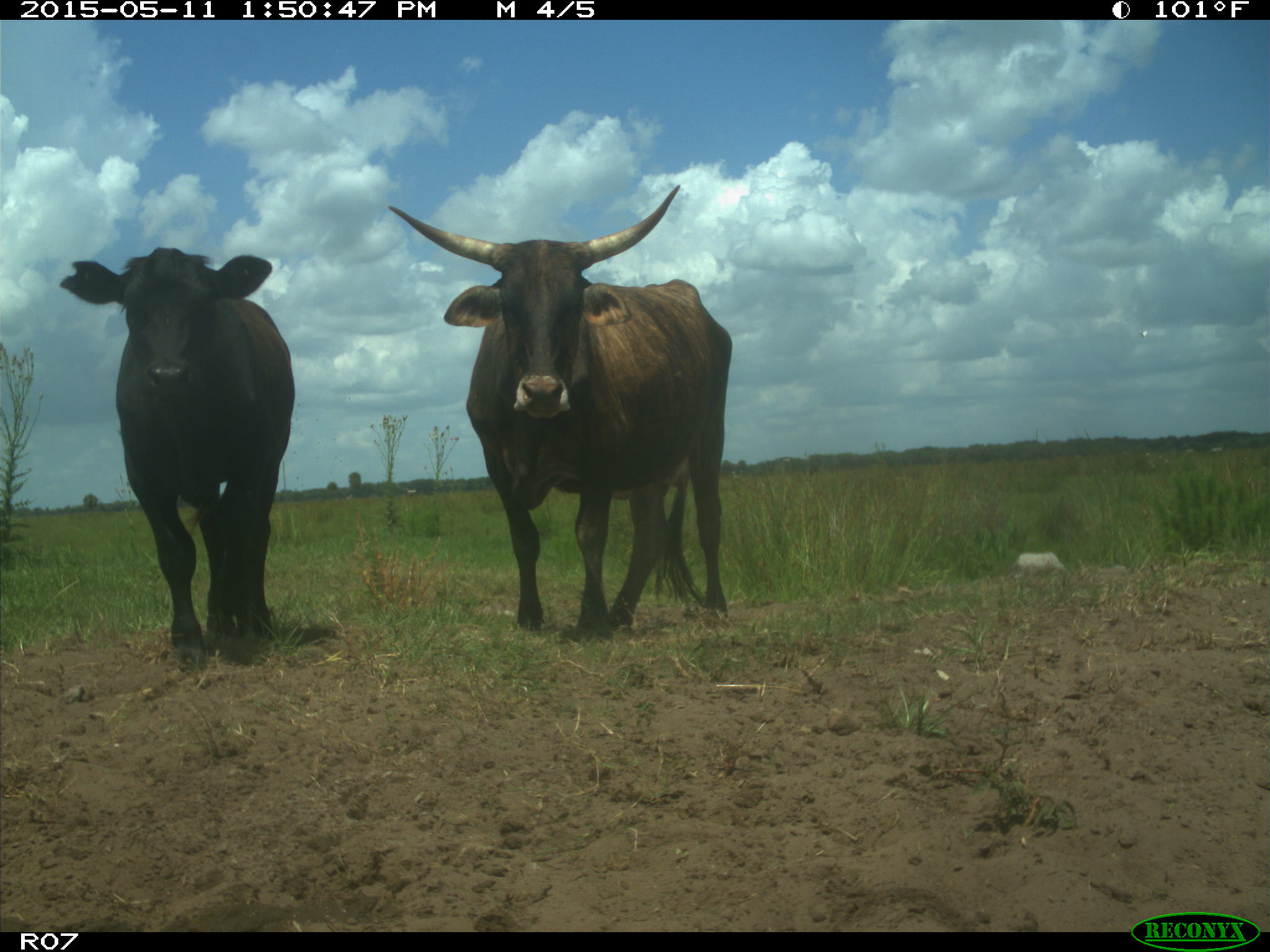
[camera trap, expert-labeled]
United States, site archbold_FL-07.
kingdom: Animalia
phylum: Chordata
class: Mammalia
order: Artiodactyla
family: Bovidae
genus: Bos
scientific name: Bos taurus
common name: domestic cow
Bos taurus (domestic cow).